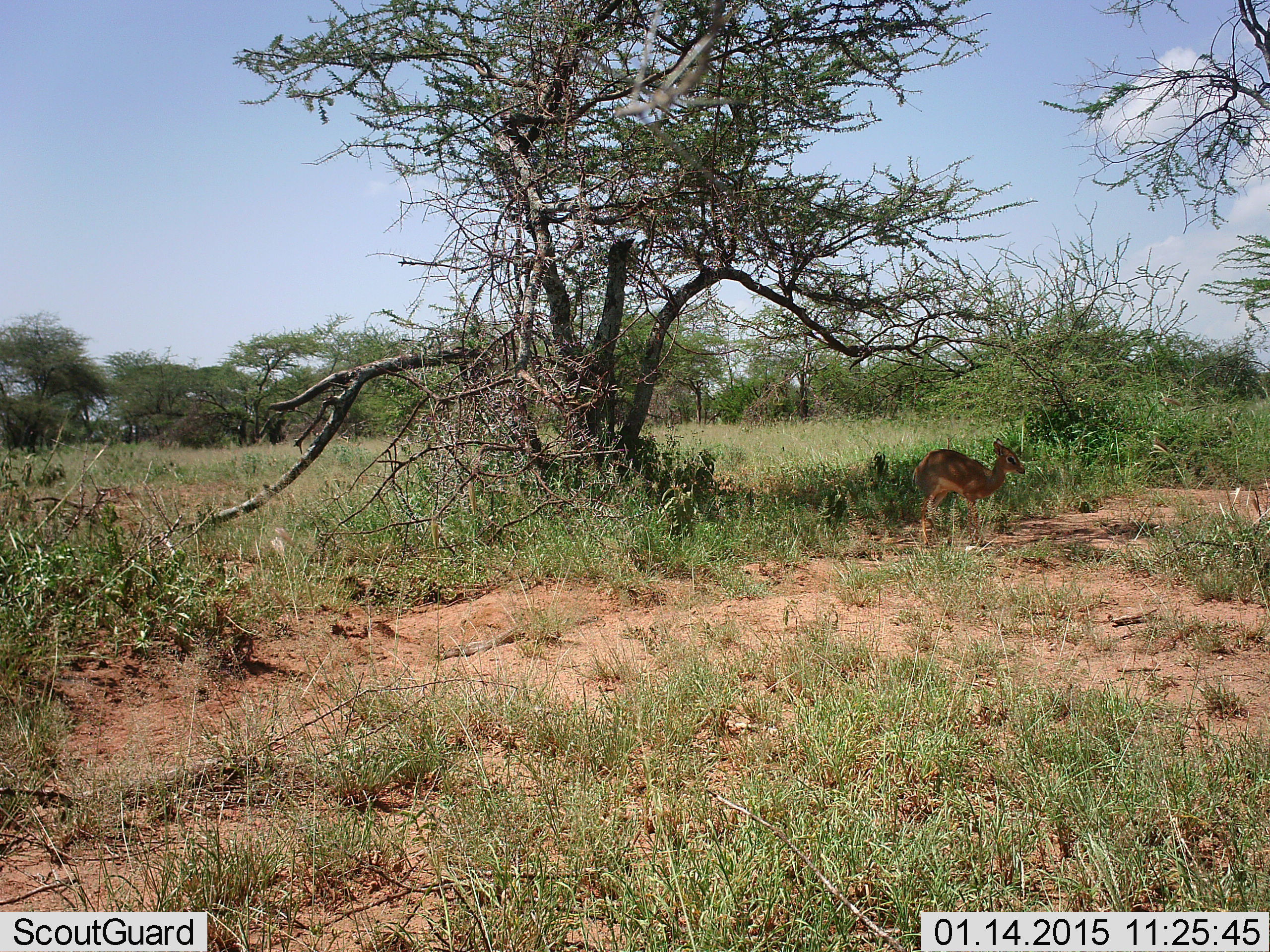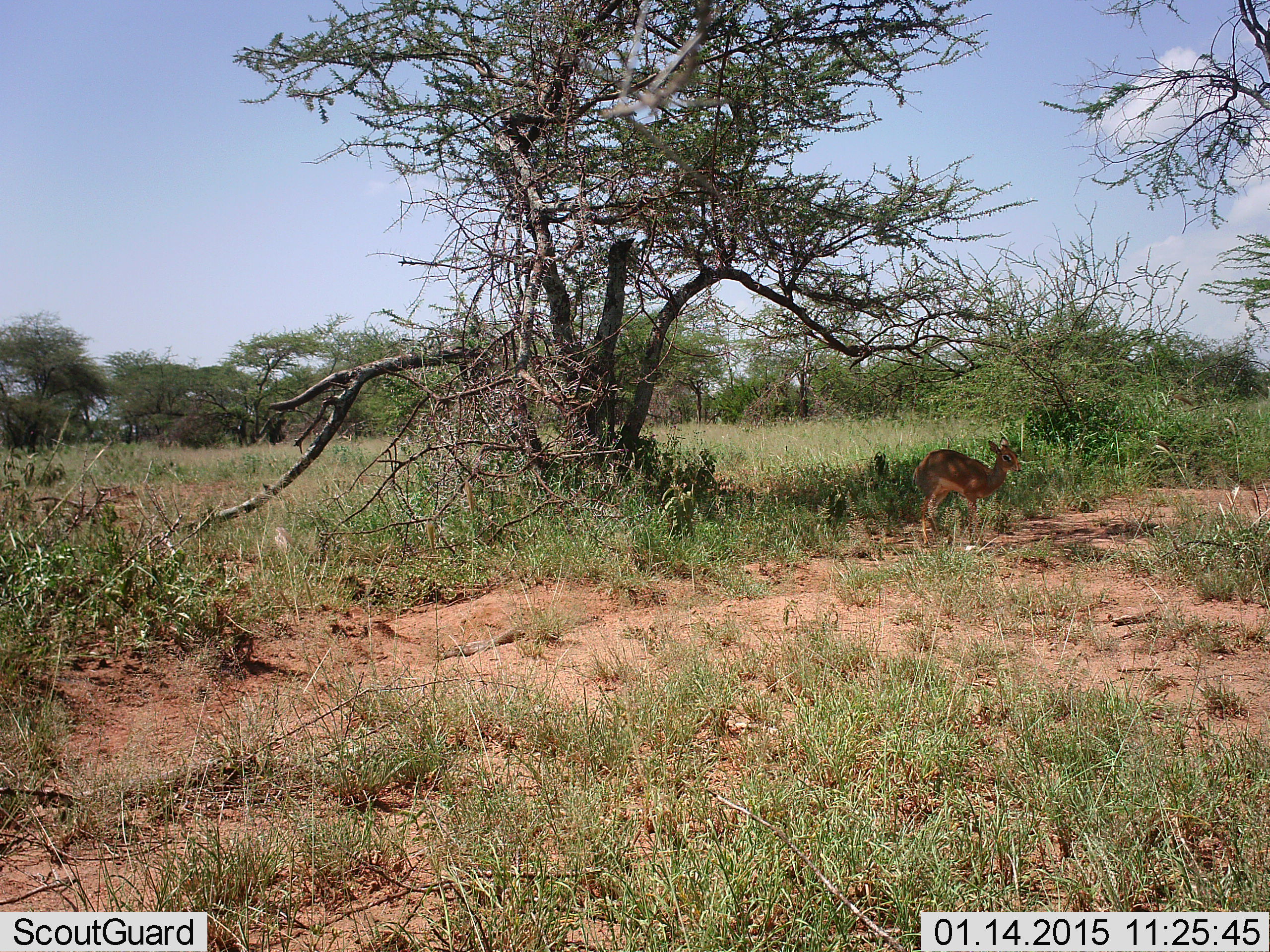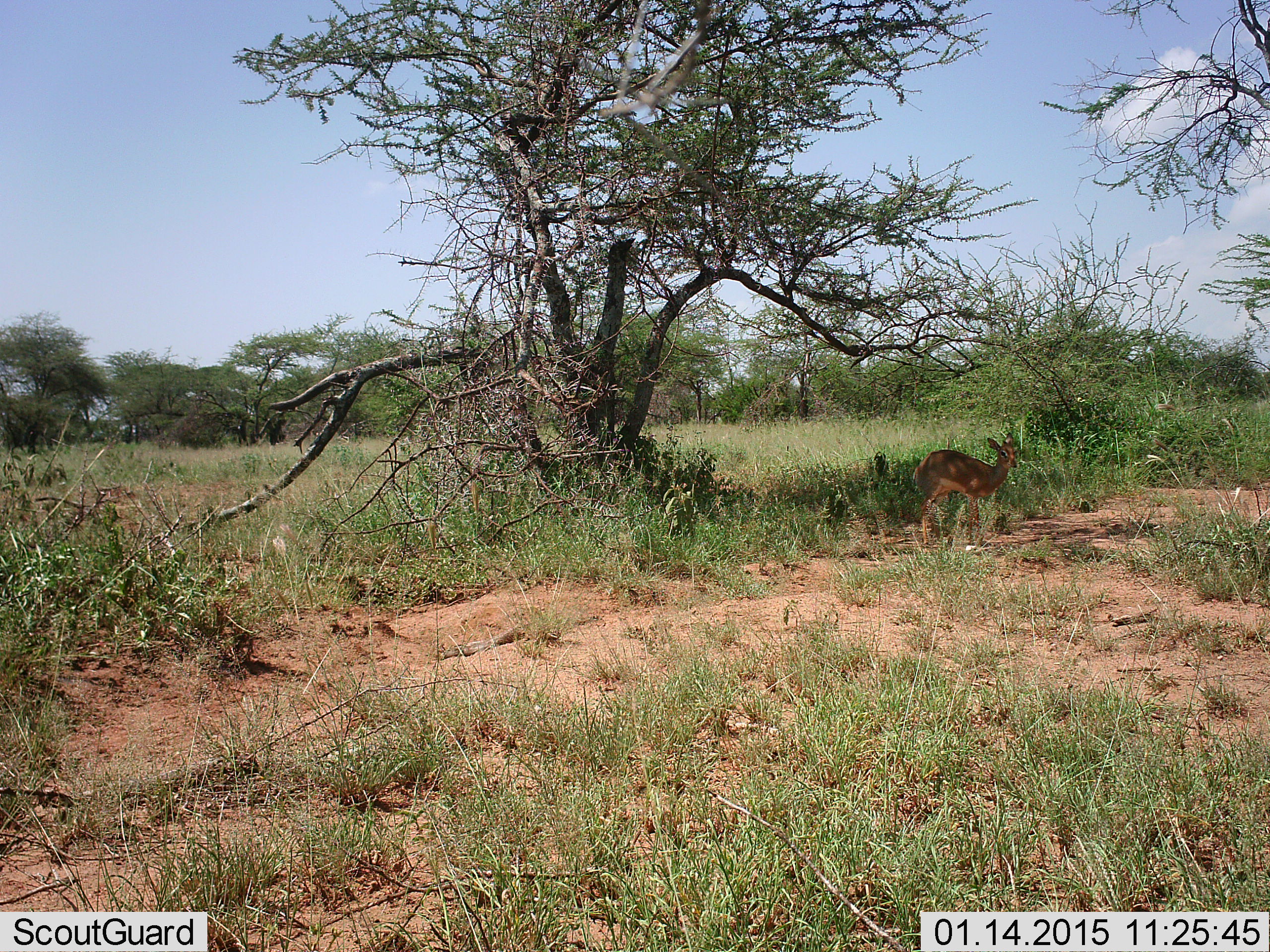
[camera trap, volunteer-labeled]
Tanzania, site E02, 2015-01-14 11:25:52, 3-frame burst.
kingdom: Animalia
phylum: Chordata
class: Mammalia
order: Artiodactyla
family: Bovidae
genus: Madoqua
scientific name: Madoqua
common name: dikdik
Dikdik (Madoqua), count 1. Behavior (volunteer vote fractions): standing 100%, resting 0%, moving 0%, interacting 0%. Young present (vote fraction): 0%. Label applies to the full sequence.